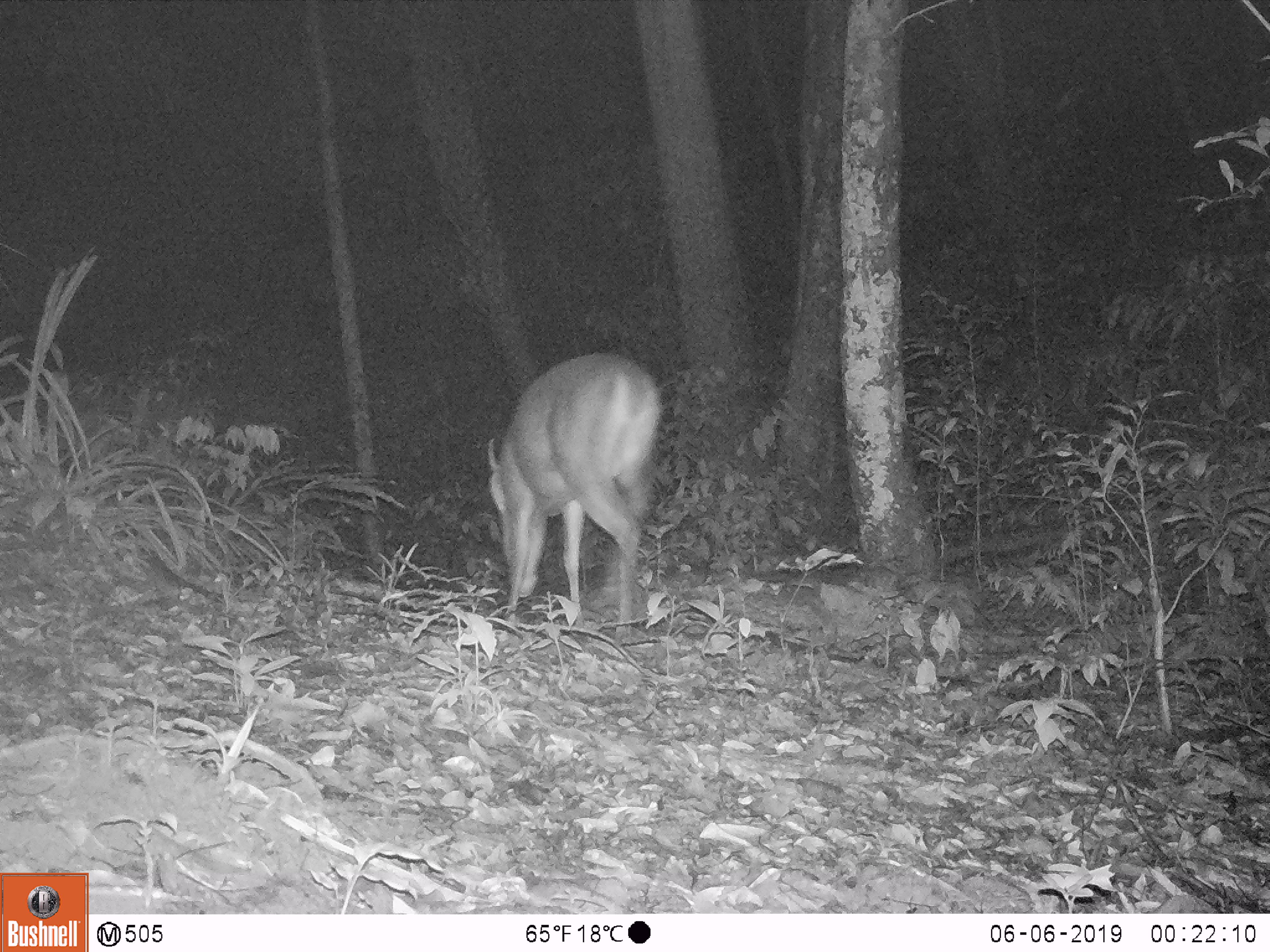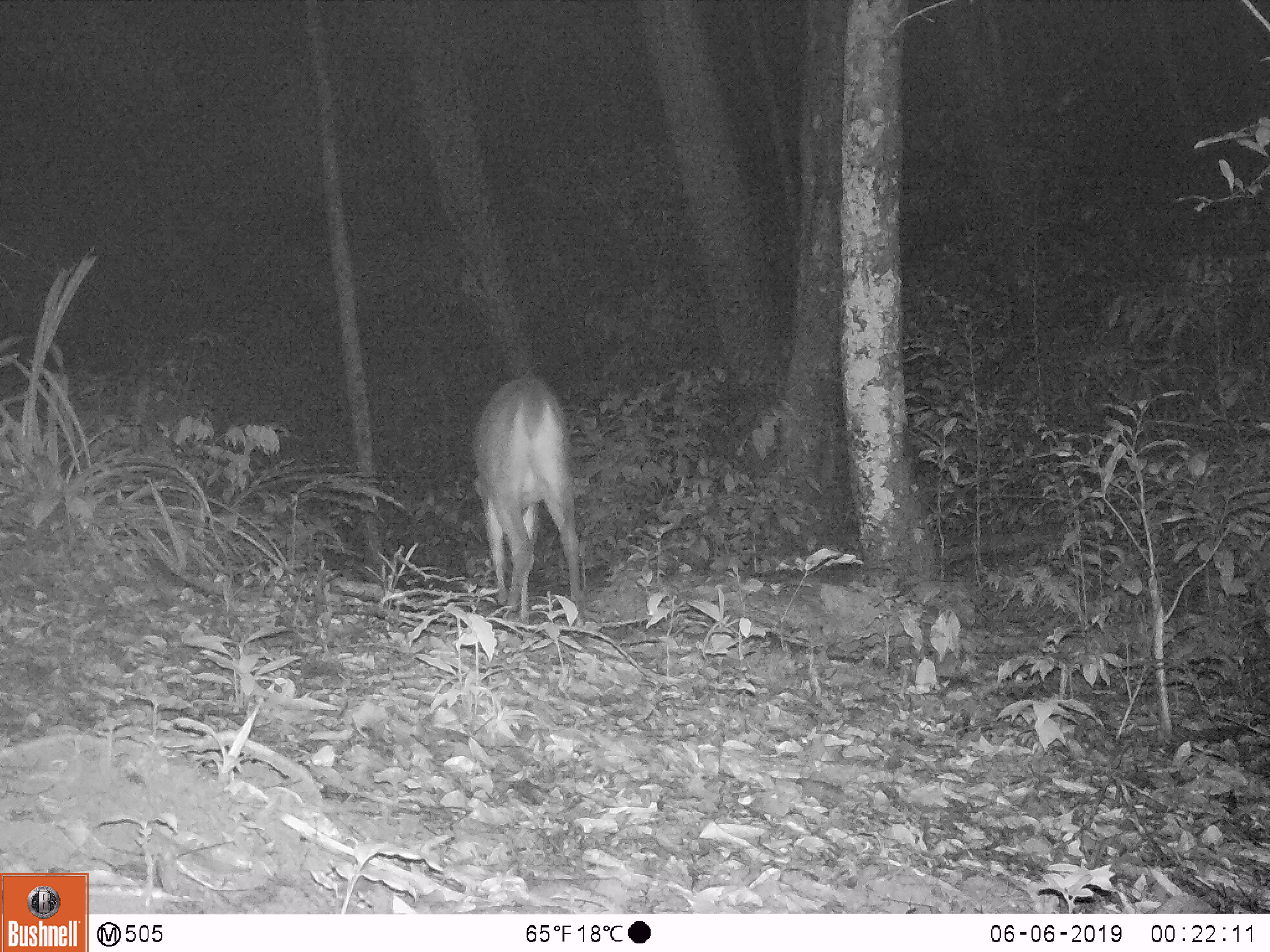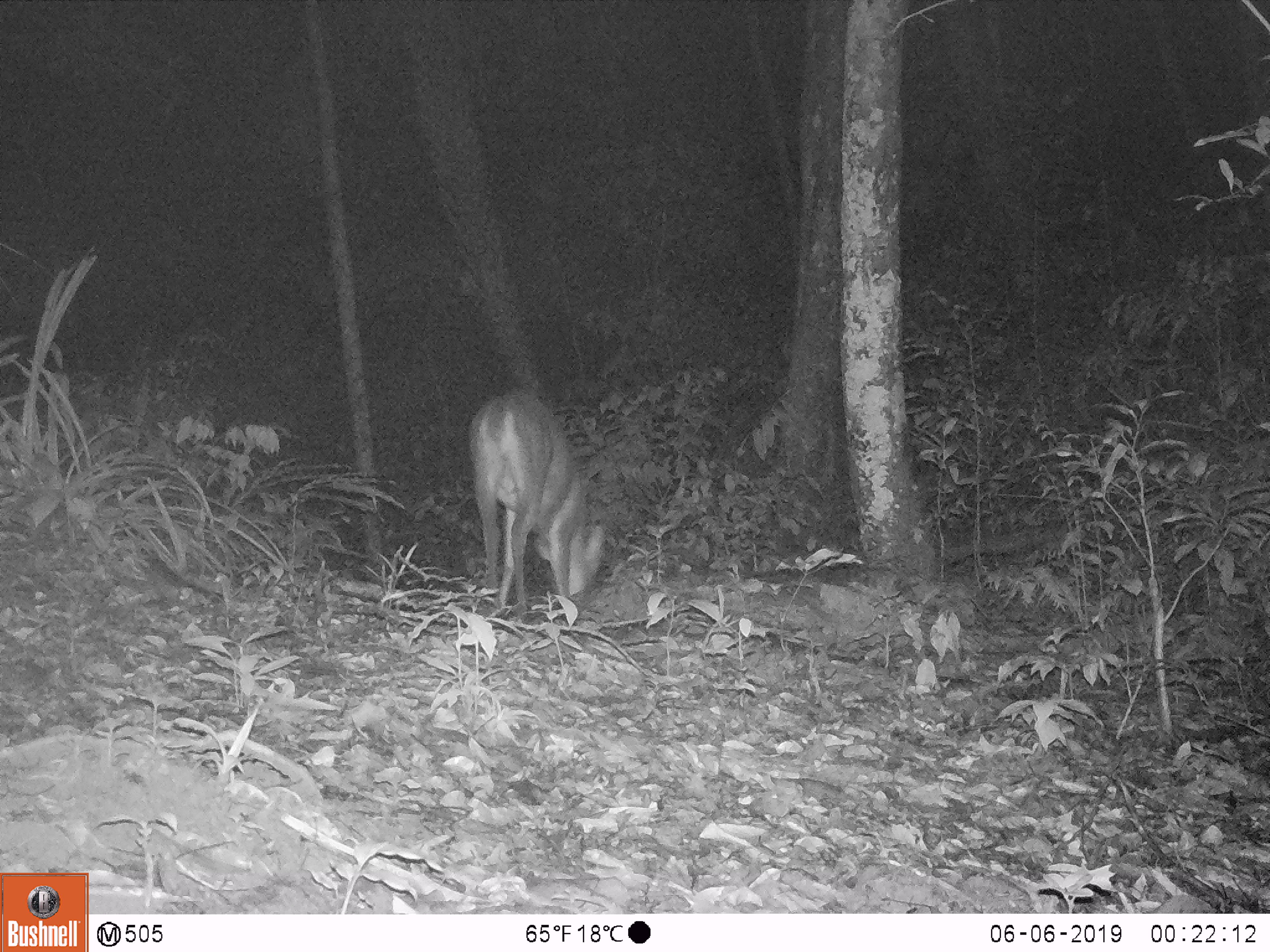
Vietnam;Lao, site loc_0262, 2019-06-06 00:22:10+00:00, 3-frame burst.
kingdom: Animalia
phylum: Chordata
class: Mammalia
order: Artiodactyla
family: Cervidae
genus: Muntiacus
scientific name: Muntiacus vuquangensis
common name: large-antlered muntjac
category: large antlered muntjac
Large antlered muntjac (large-antlered muntjac) (Muntiacus vuquangensis). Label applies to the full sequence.